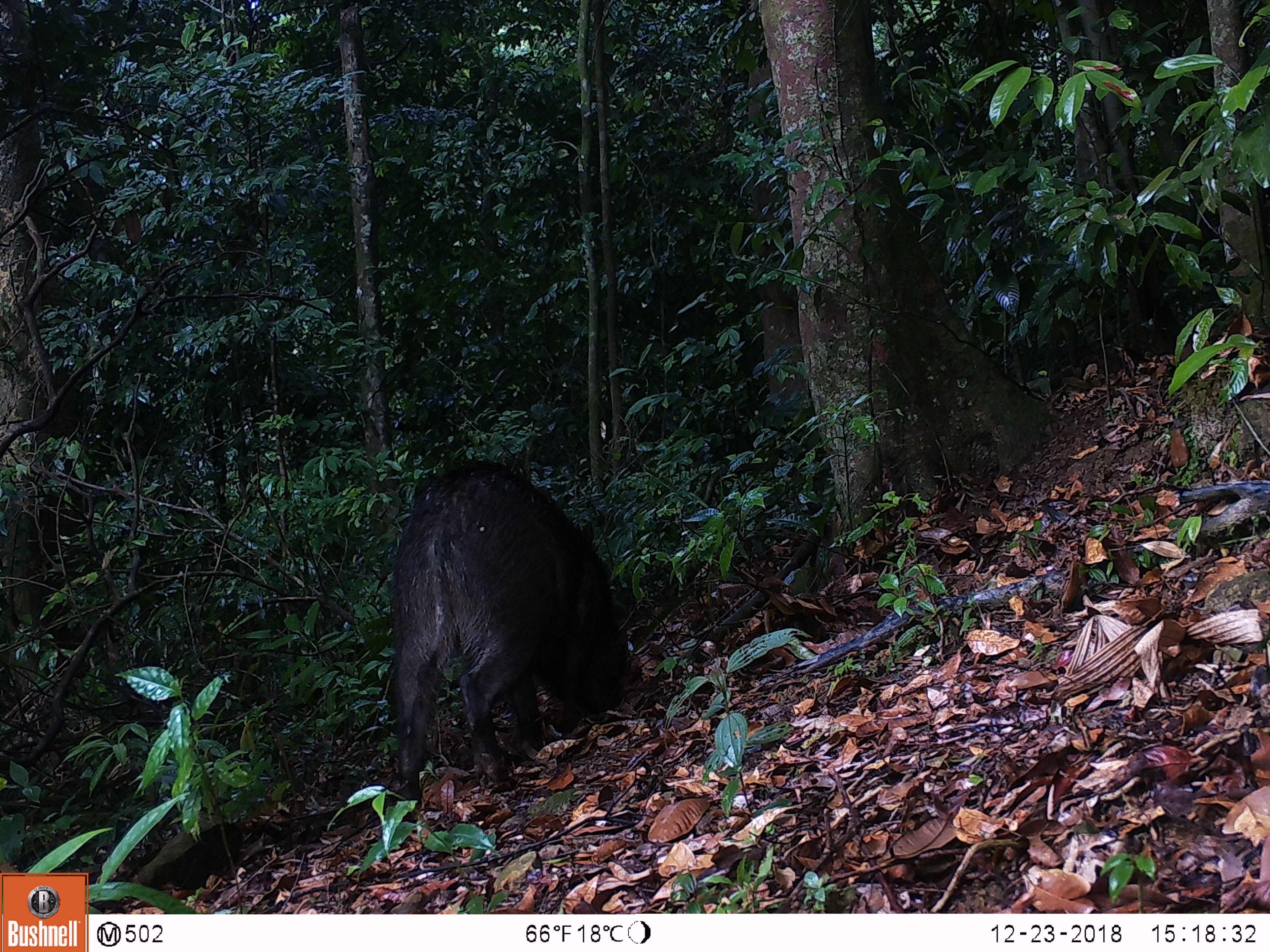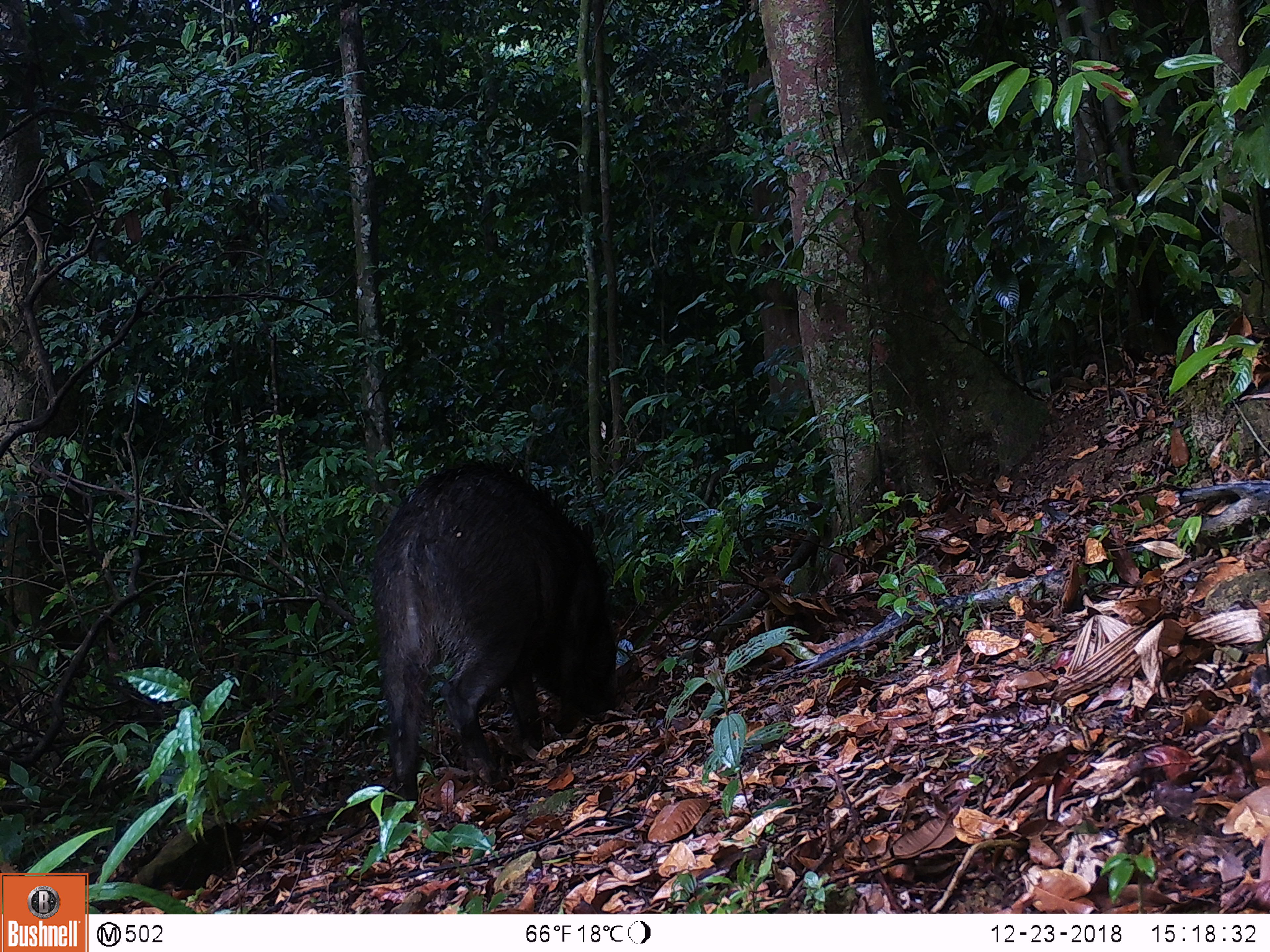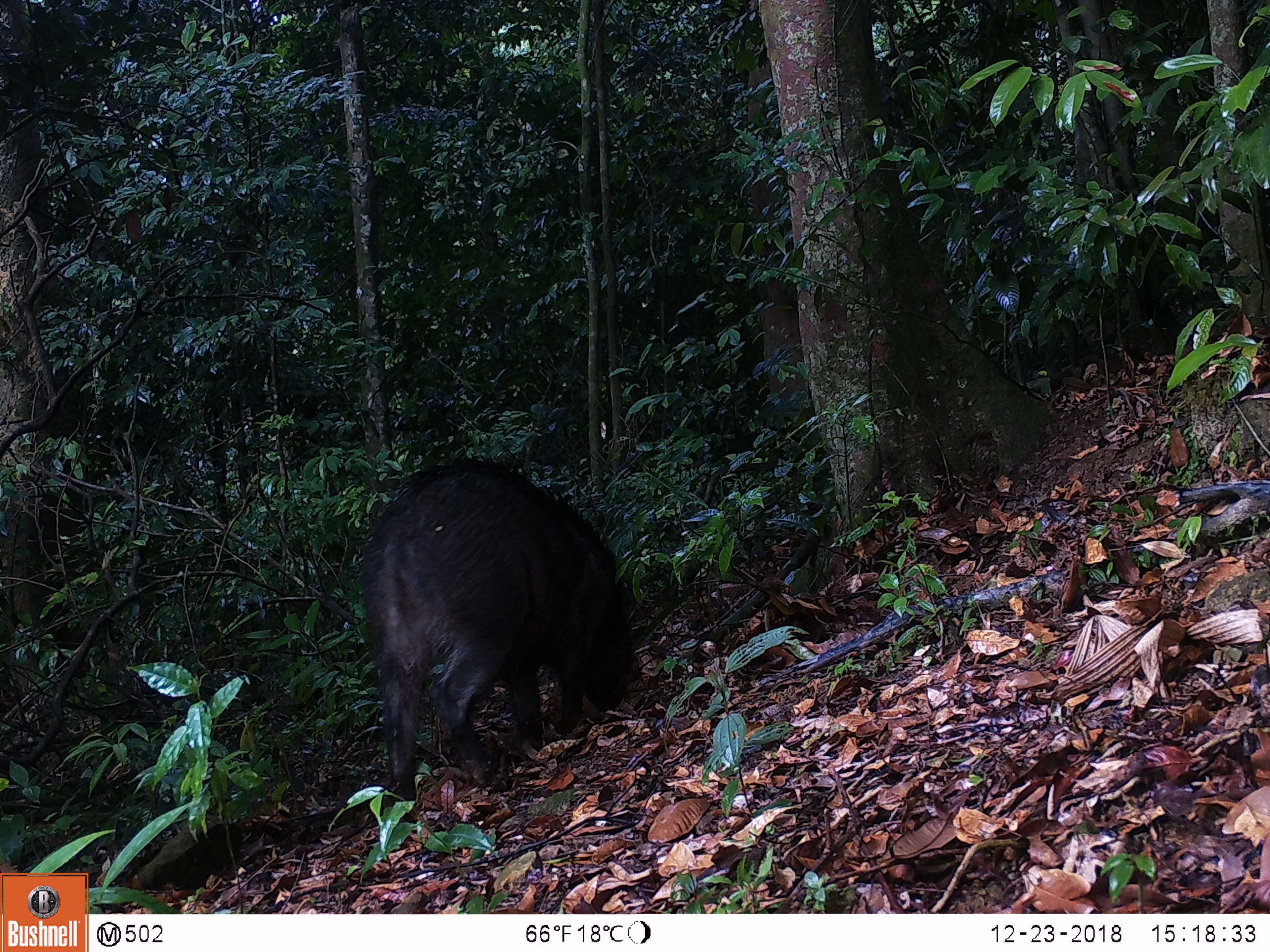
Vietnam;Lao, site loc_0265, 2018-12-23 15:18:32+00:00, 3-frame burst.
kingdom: Animalia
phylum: Chordata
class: Mammalia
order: Artiodactyla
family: Suidae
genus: Sus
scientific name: Sus scrofa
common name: eurasian wild pig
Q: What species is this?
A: Eurasian wild pig (Sus scrofa).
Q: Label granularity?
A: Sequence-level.